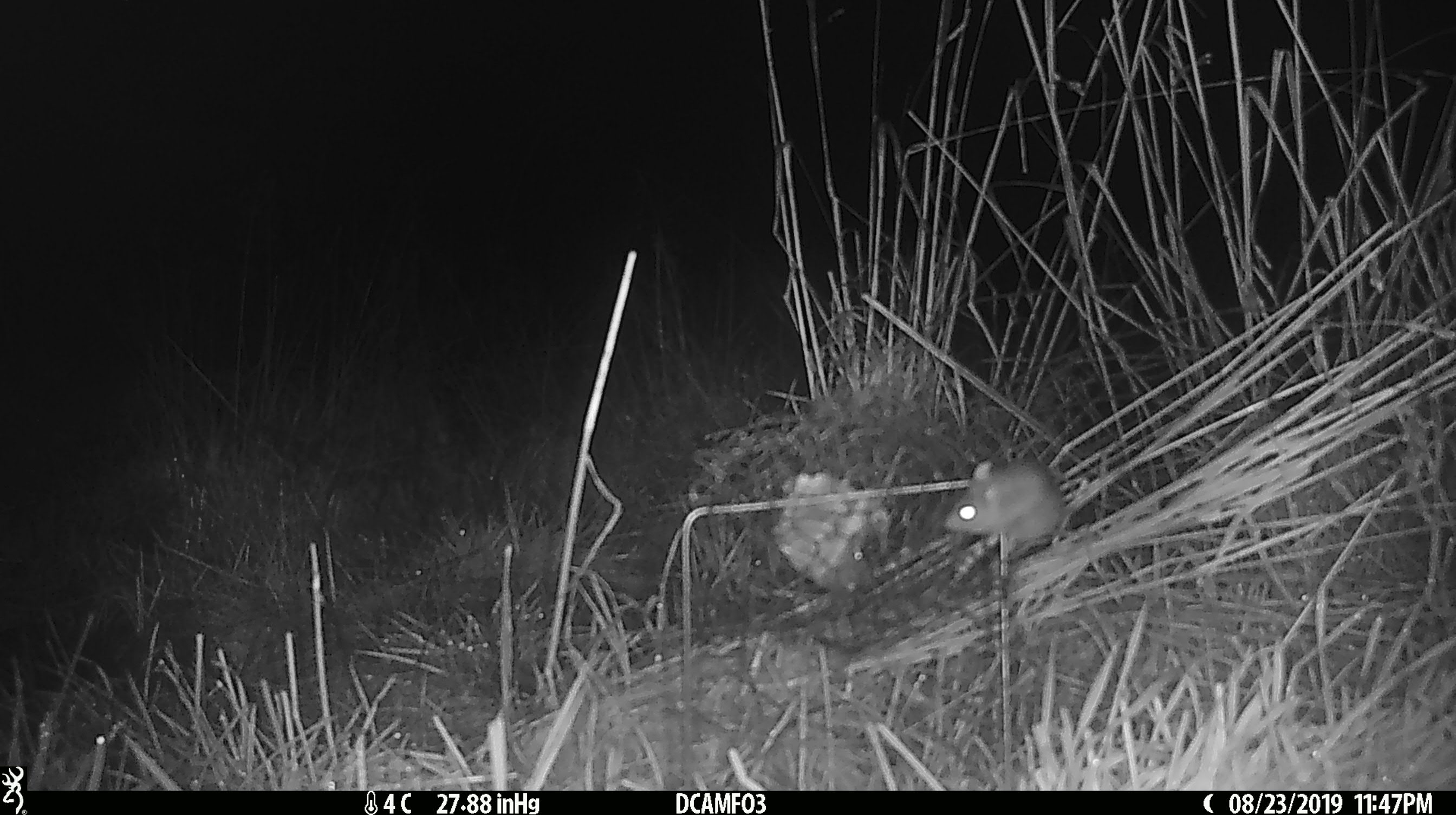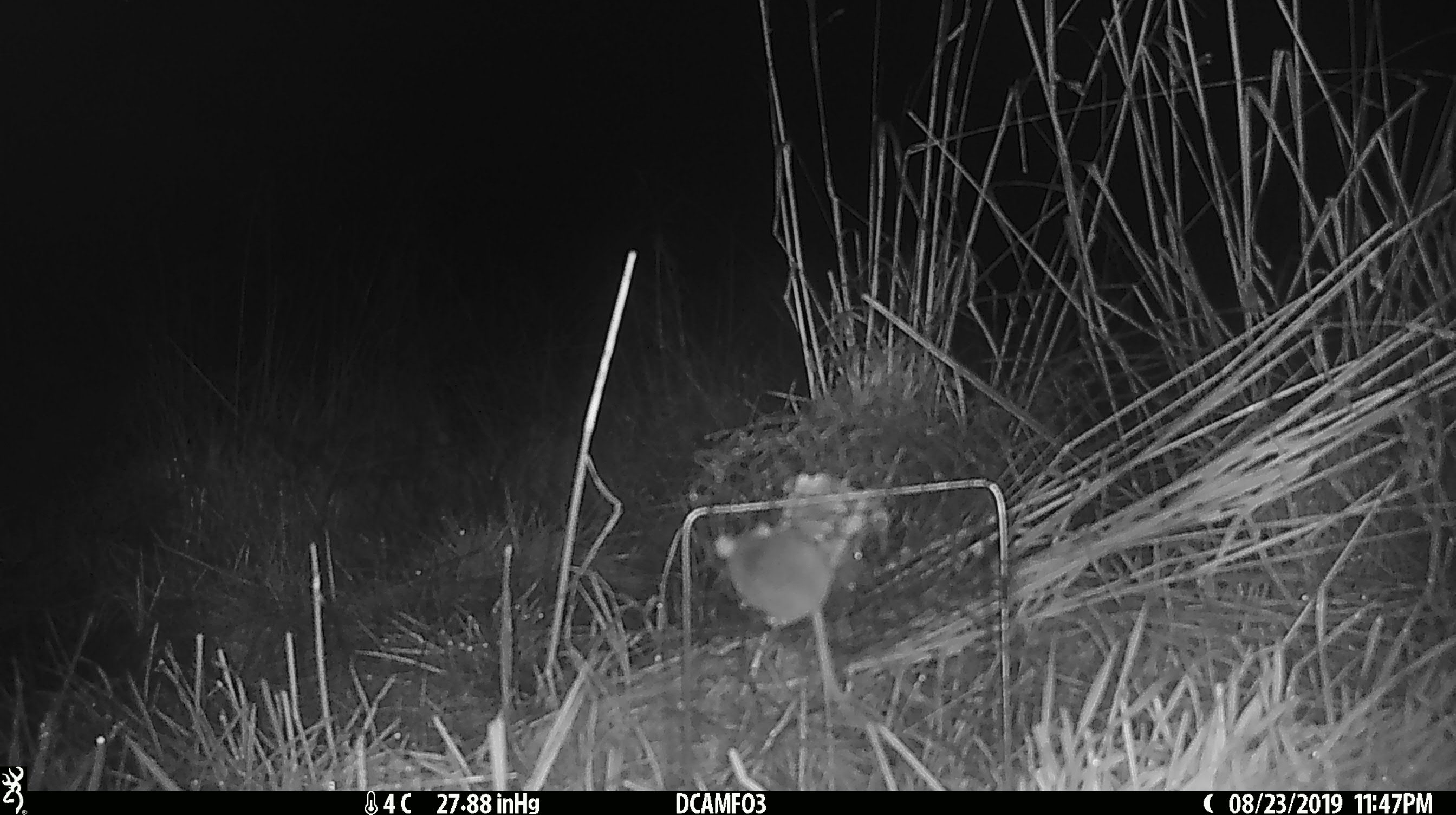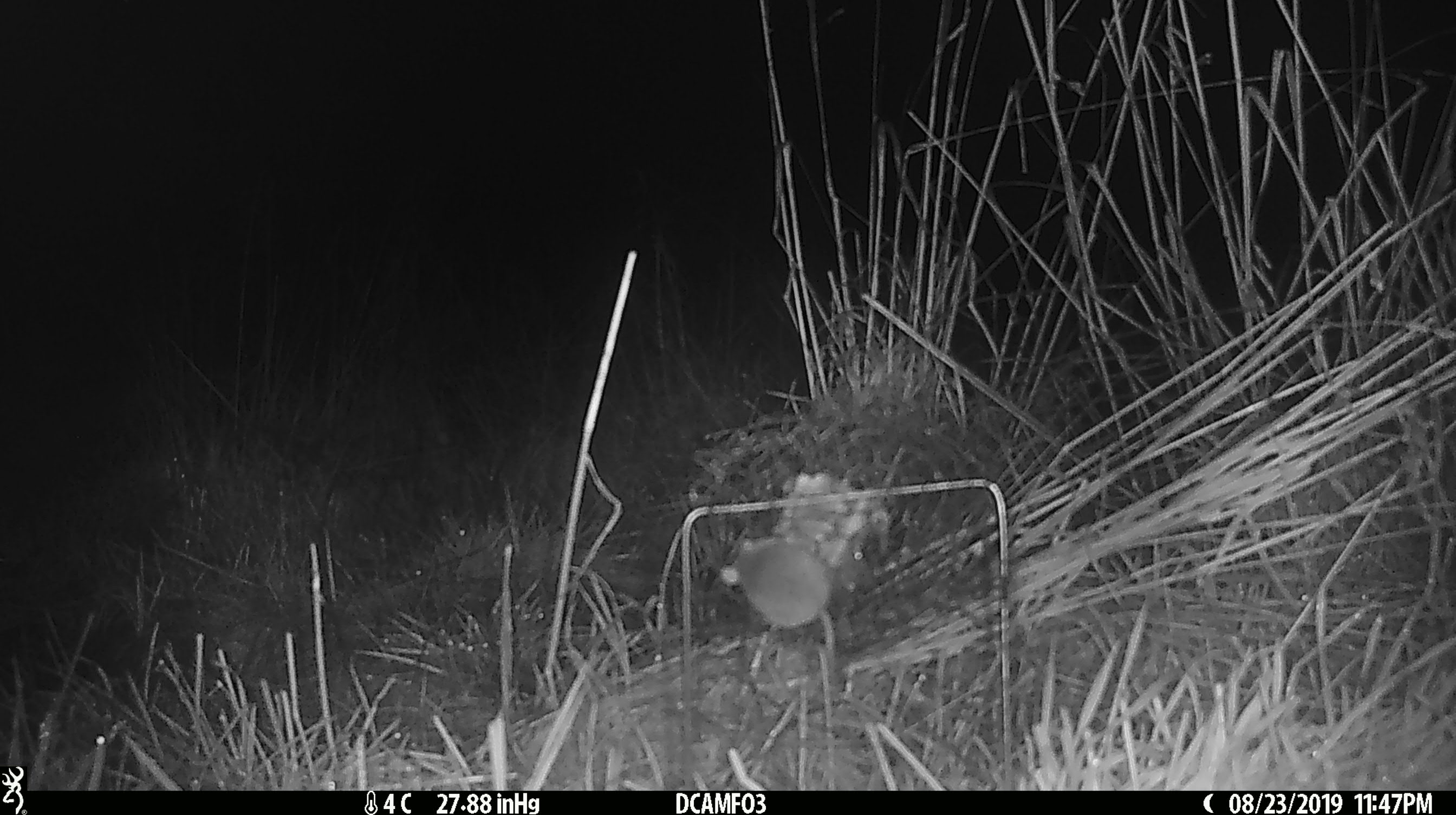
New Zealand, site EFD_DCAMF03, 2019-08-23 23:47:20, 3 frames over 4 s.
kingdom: Animalia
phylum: Chordata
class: Mammalia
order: Rodentia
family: Muridae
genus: Mus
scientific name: Mus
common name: mouse